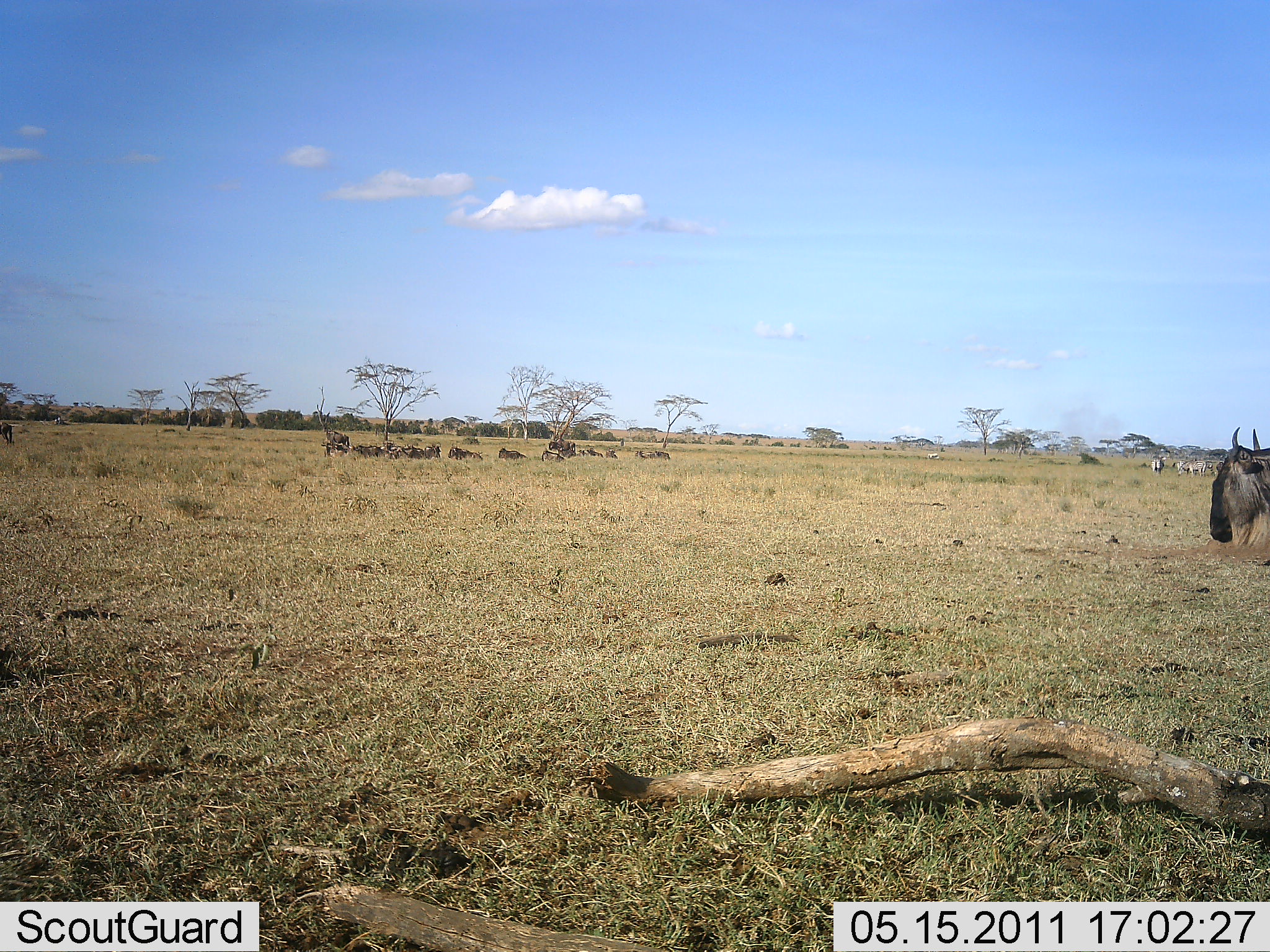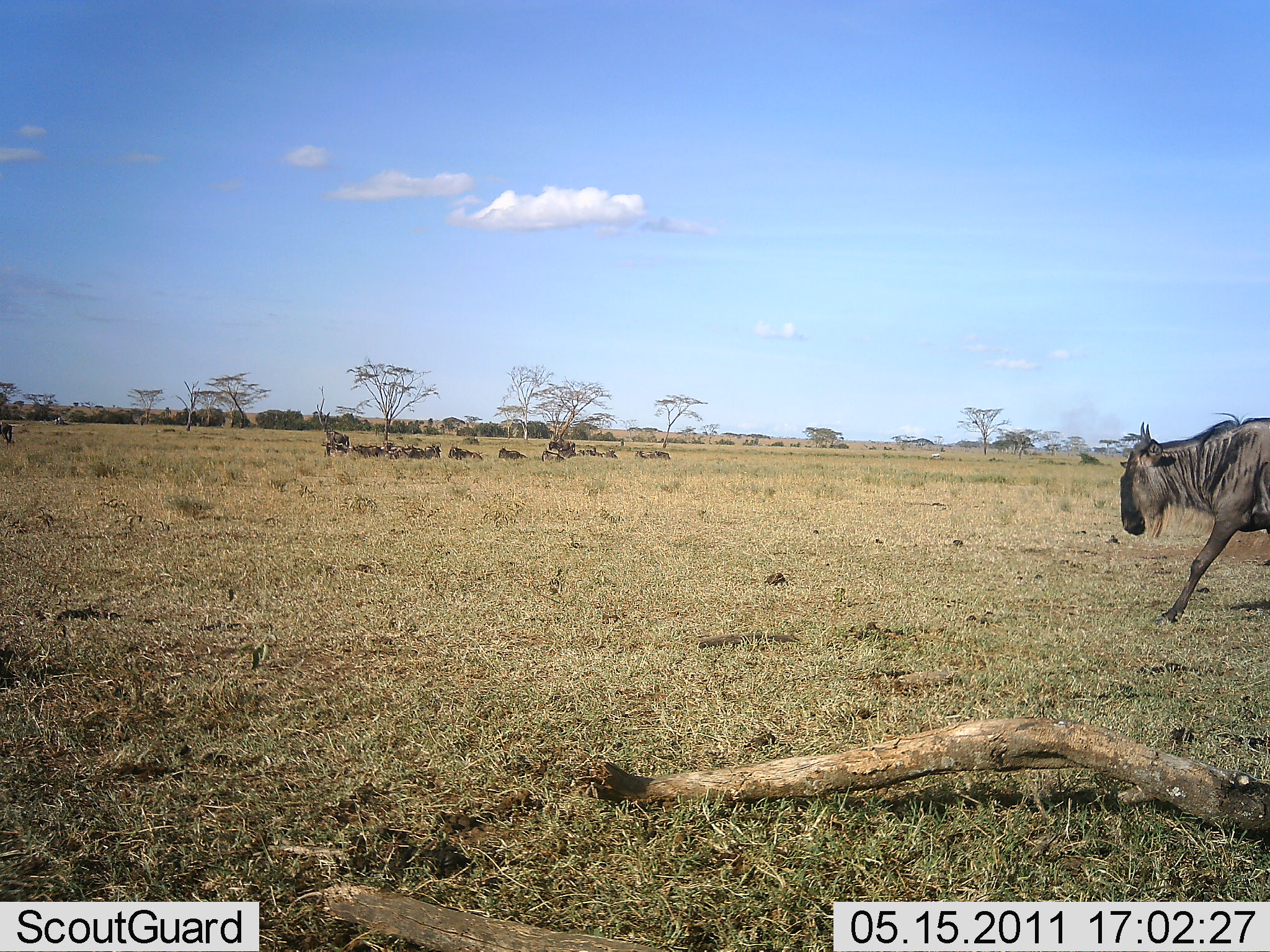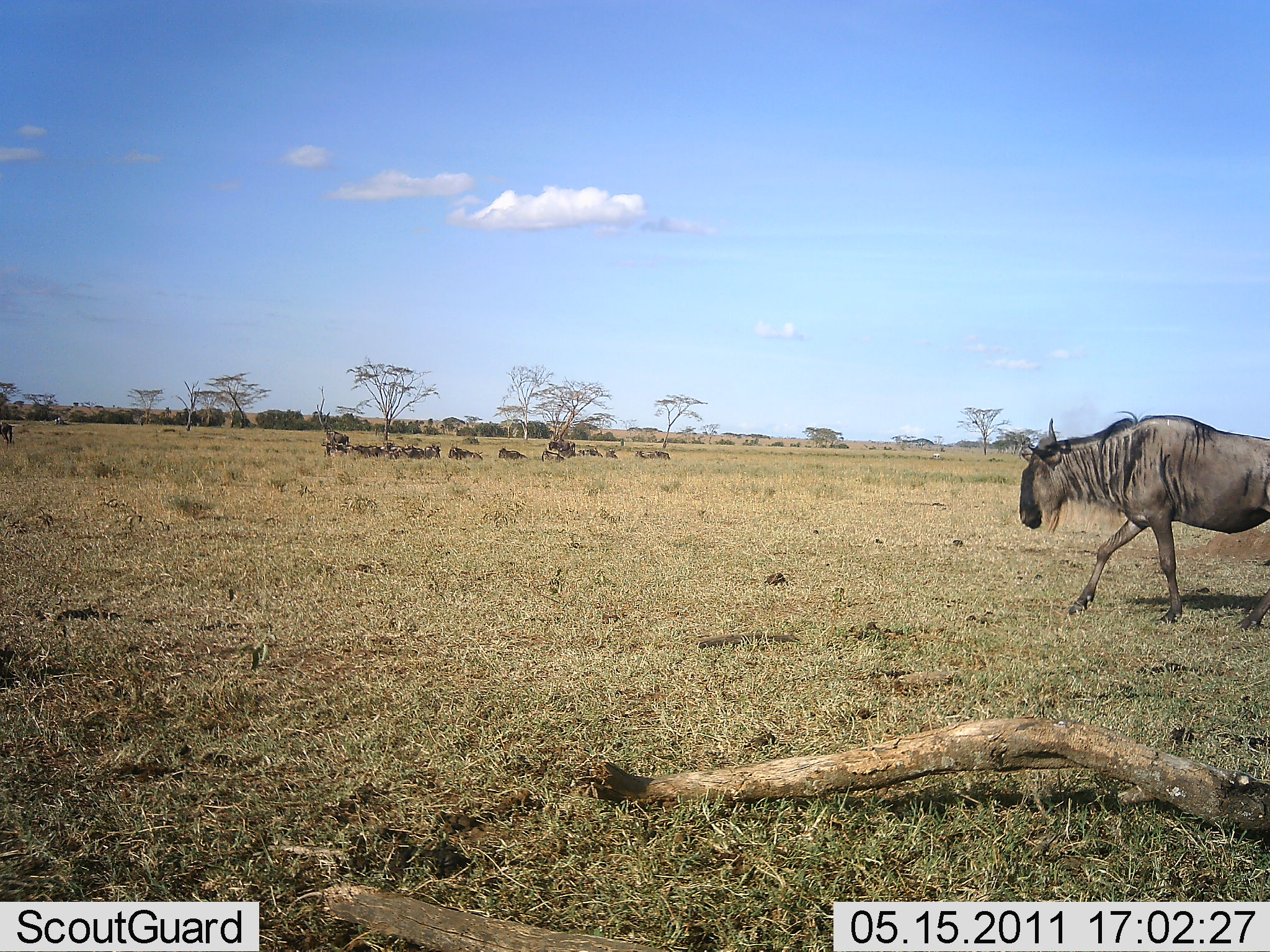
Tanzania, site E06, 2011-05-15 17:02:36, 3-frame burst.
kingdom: Animalia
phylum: Chordata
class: Mammalia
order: Artiodactyla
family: Bovidae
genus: Connochaetes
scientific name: Connochaetes taurinus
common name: blue wildebeest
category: wildebeest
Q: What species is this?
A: Wildebeest (blue wildebeest) (Connochaetes taurinus).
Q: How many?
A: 9.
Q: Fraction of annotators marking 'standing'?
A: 30%.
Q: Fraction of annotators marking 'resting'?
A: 50%.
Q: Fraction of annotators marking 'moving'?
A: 90%.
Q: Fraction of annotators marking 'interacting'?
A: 0%.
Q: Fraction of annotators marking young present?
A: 0%.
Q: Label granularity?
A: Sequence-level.